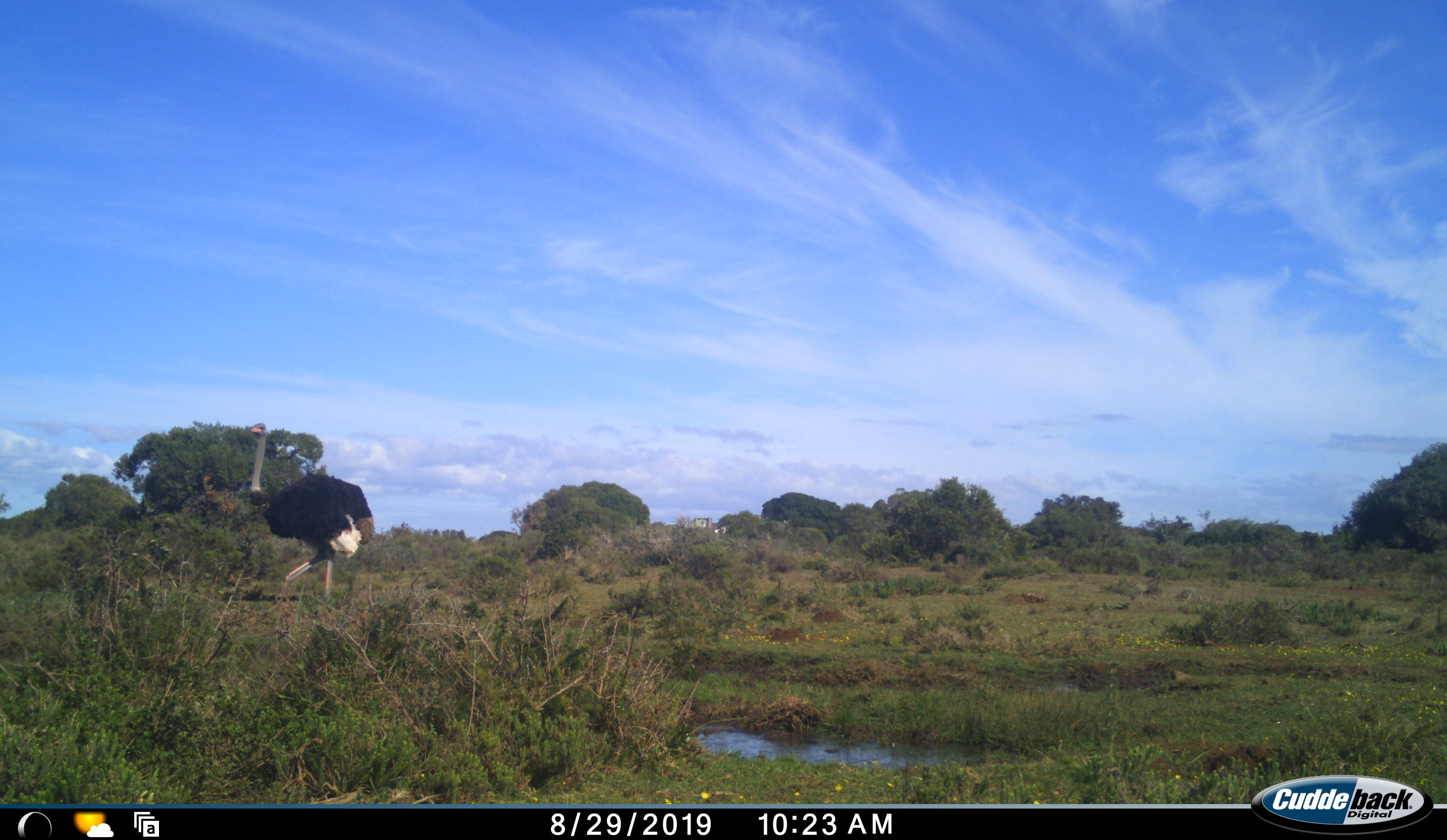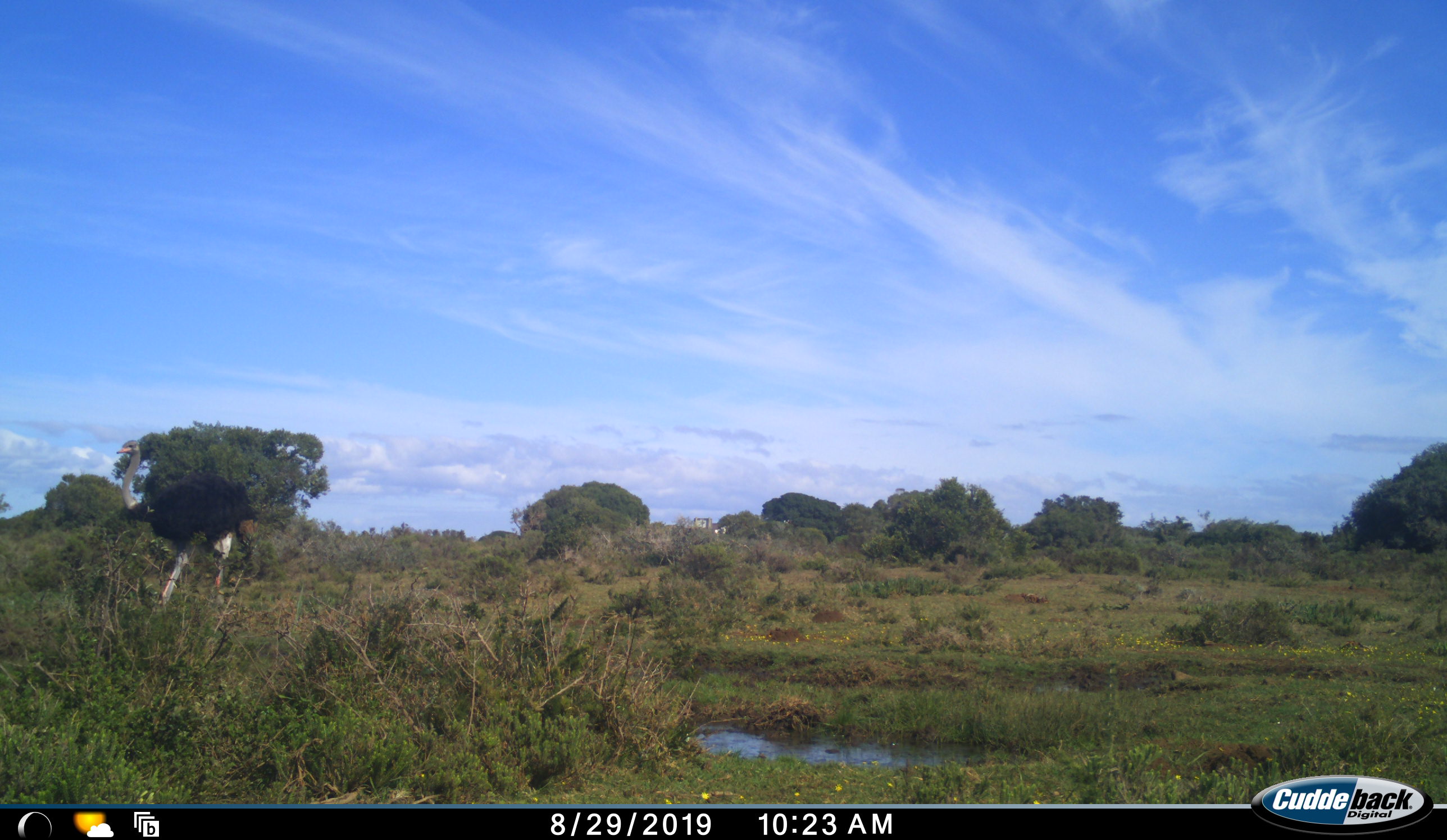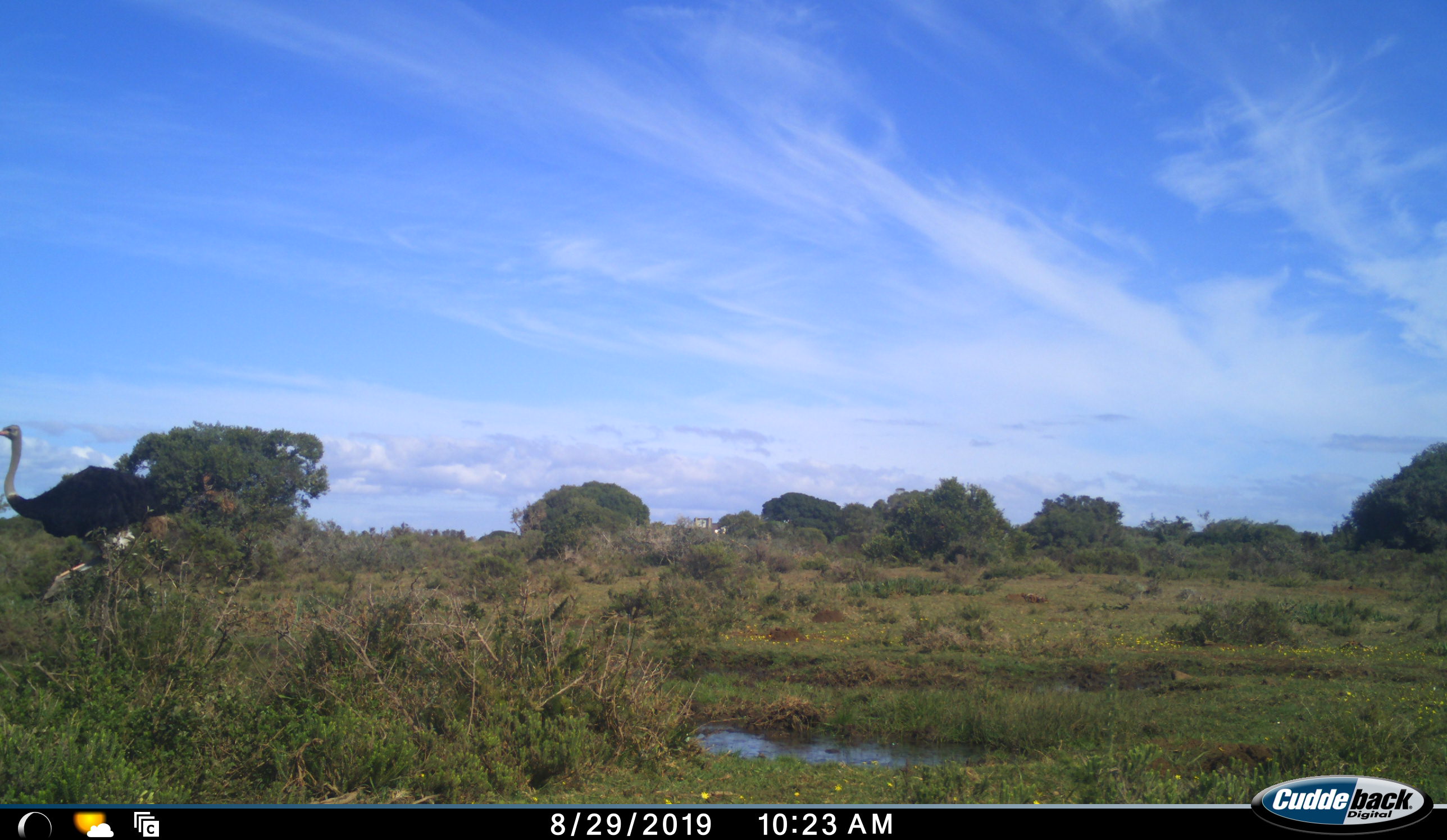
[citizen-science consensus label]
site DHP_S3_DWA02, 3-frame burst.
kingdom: Animalia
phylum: Chordata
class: Aves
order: Struthioniformes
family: Struthionidae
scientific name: Struthionidae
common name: ostrich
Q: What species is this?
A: Ostrich (Struthionidae).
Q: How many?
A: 1.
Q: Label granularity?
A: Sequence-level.